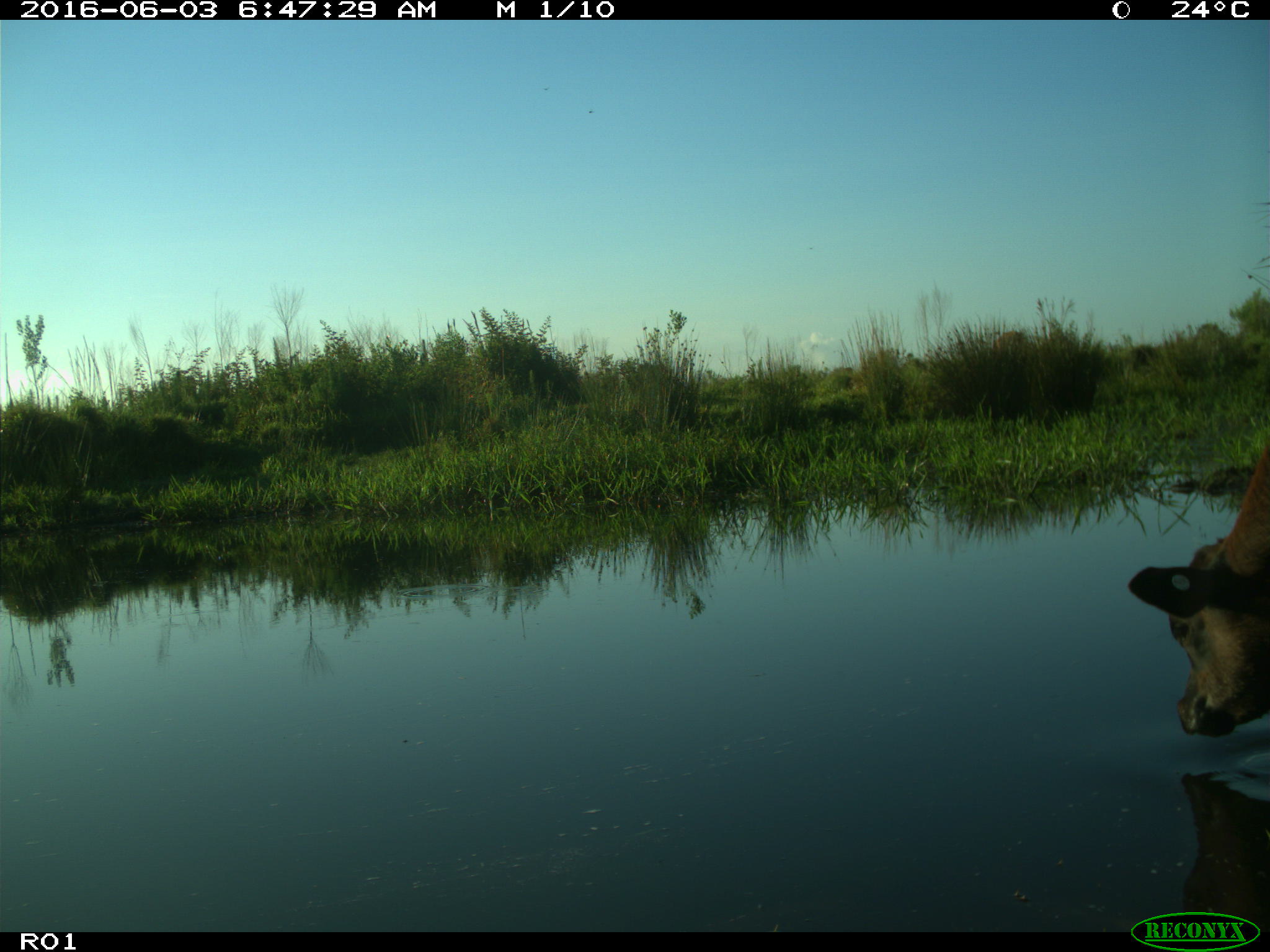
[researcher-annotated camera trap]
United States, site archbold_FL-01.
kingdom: Animalia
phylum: Chordata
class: Mammalia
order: Artiodactyla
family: Bovidae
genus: Bos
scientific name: Bos taurus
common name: domestic cow